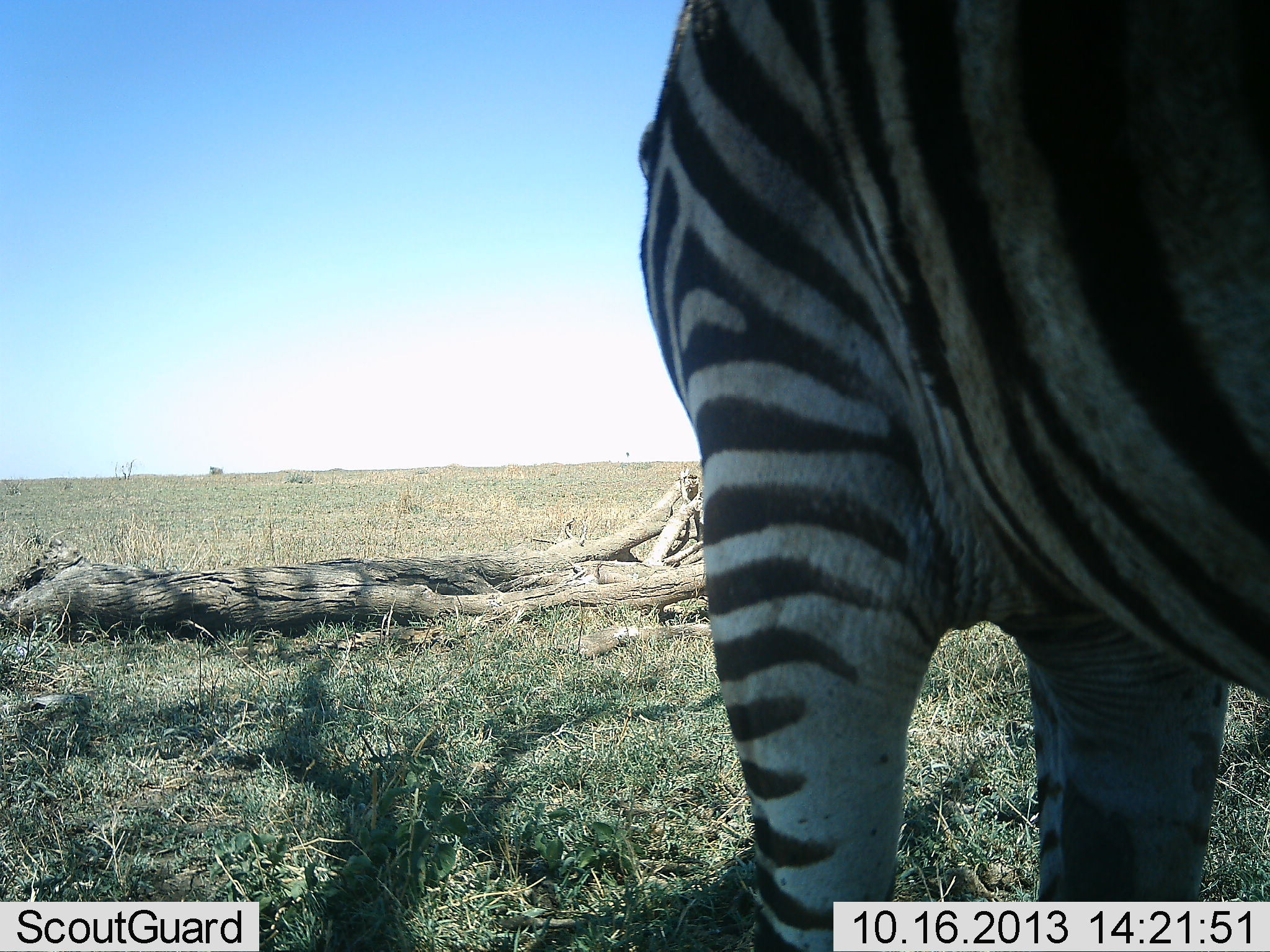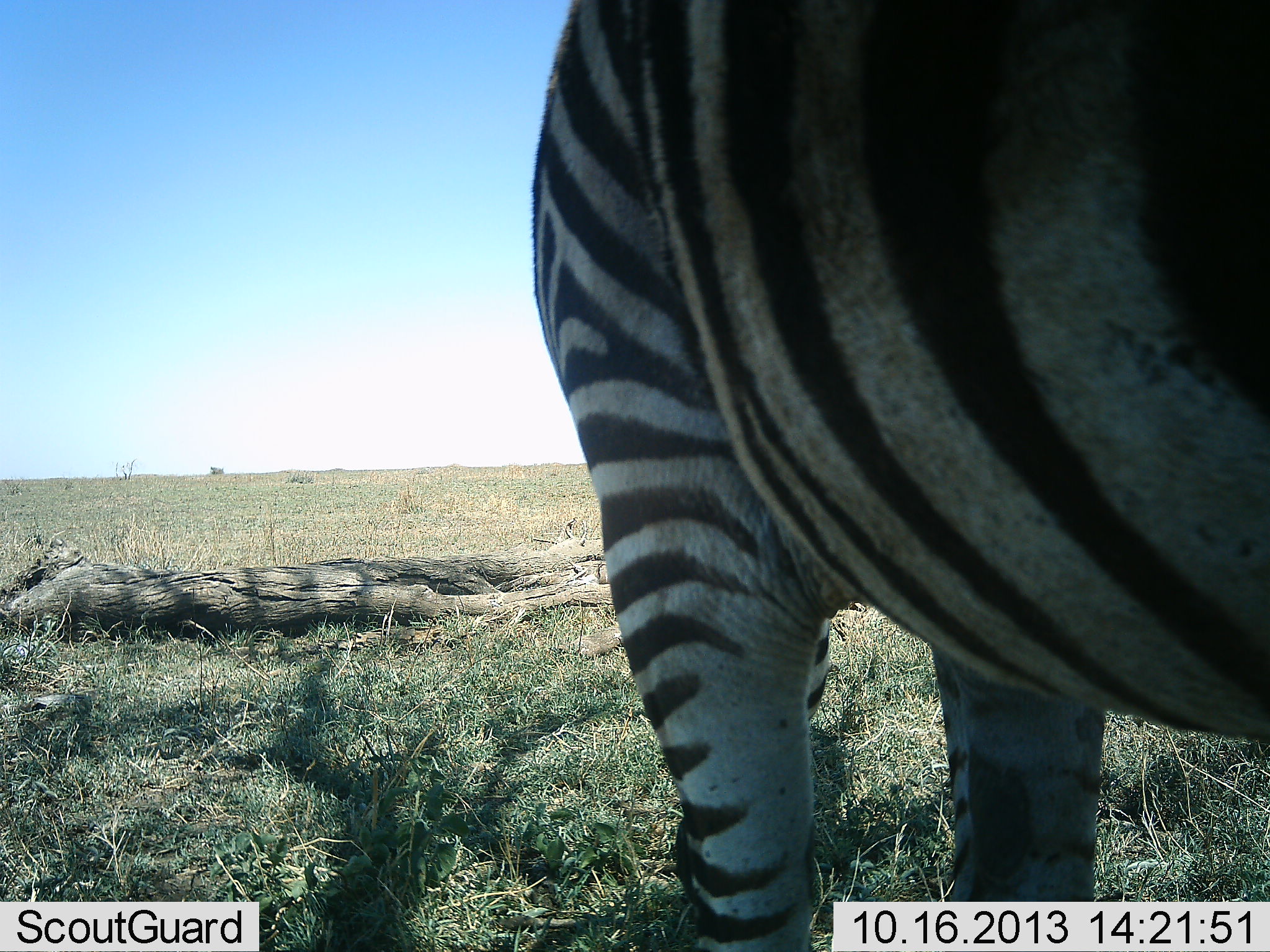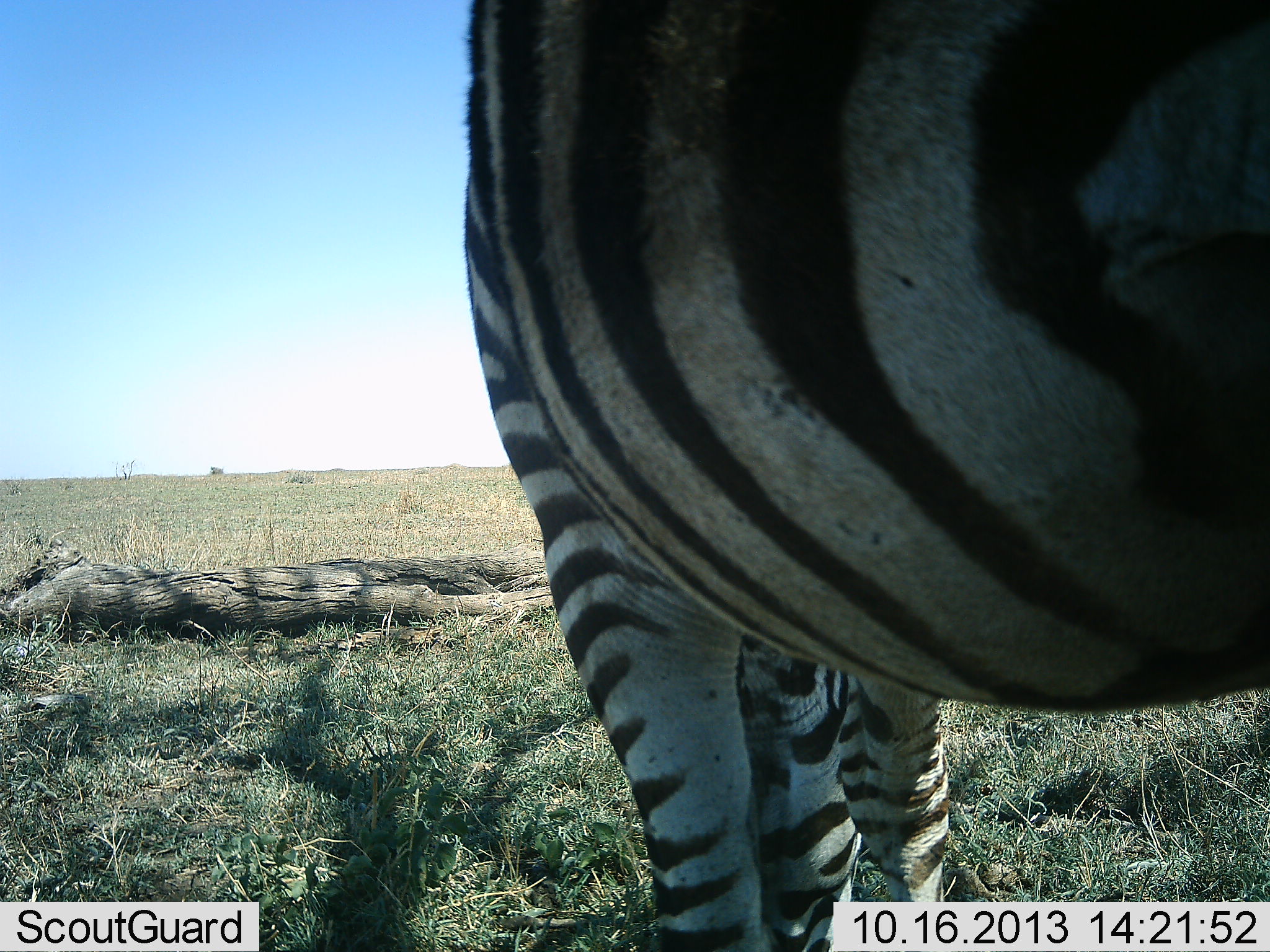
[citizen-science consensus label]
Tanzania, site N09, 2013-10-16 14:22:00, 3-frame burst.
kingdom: Animalia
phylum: Chordata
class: Mammalia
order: Perissodactyla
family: Equidae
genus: Equus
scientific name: Equus quagga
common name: plains zebra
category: zebra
Zebra (plains zebra) (Equus quagga), count 1. Behavior (volunteer vote fractions): standing 87%, resting 0%, moving 7%, interacting 0%. Young present (vote fraction): 0%. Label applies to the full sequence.